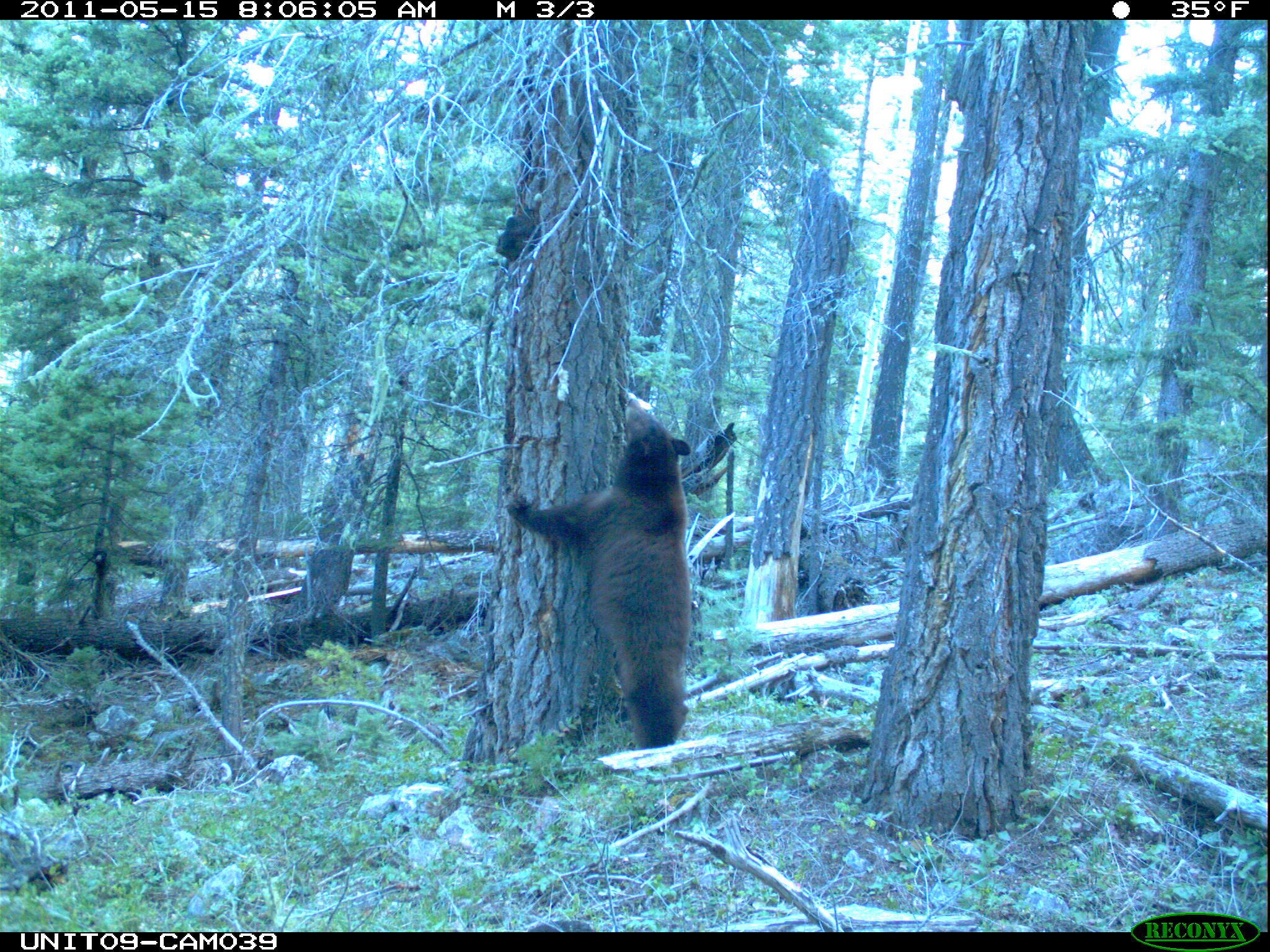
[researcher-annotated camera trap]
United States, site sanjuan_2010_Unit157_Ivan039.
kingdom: Animalia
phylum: Chordata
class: Mammalia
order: Carnivora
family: Ursidae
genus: Ursus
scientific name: Ursus americanus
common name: american black bear